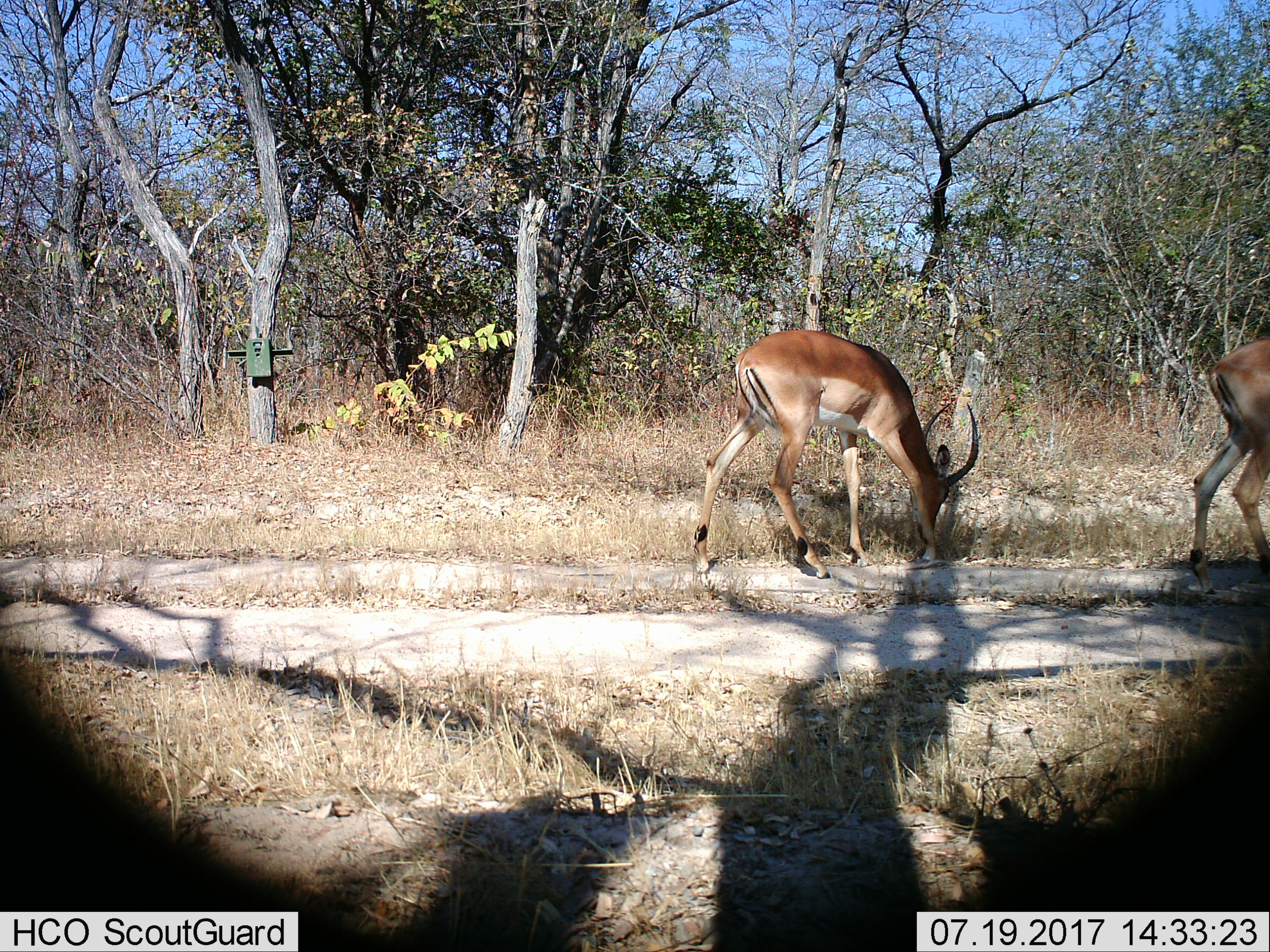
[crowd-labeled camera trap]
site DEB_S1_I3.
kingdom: Animalia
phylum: Chordata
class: Mammalia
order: Artiodactyla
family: Bovidae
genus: Aepyceros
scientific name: Aepyceros melampus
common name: impala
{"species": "impala (Aepyceros melampus)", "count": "2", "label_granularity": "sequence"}